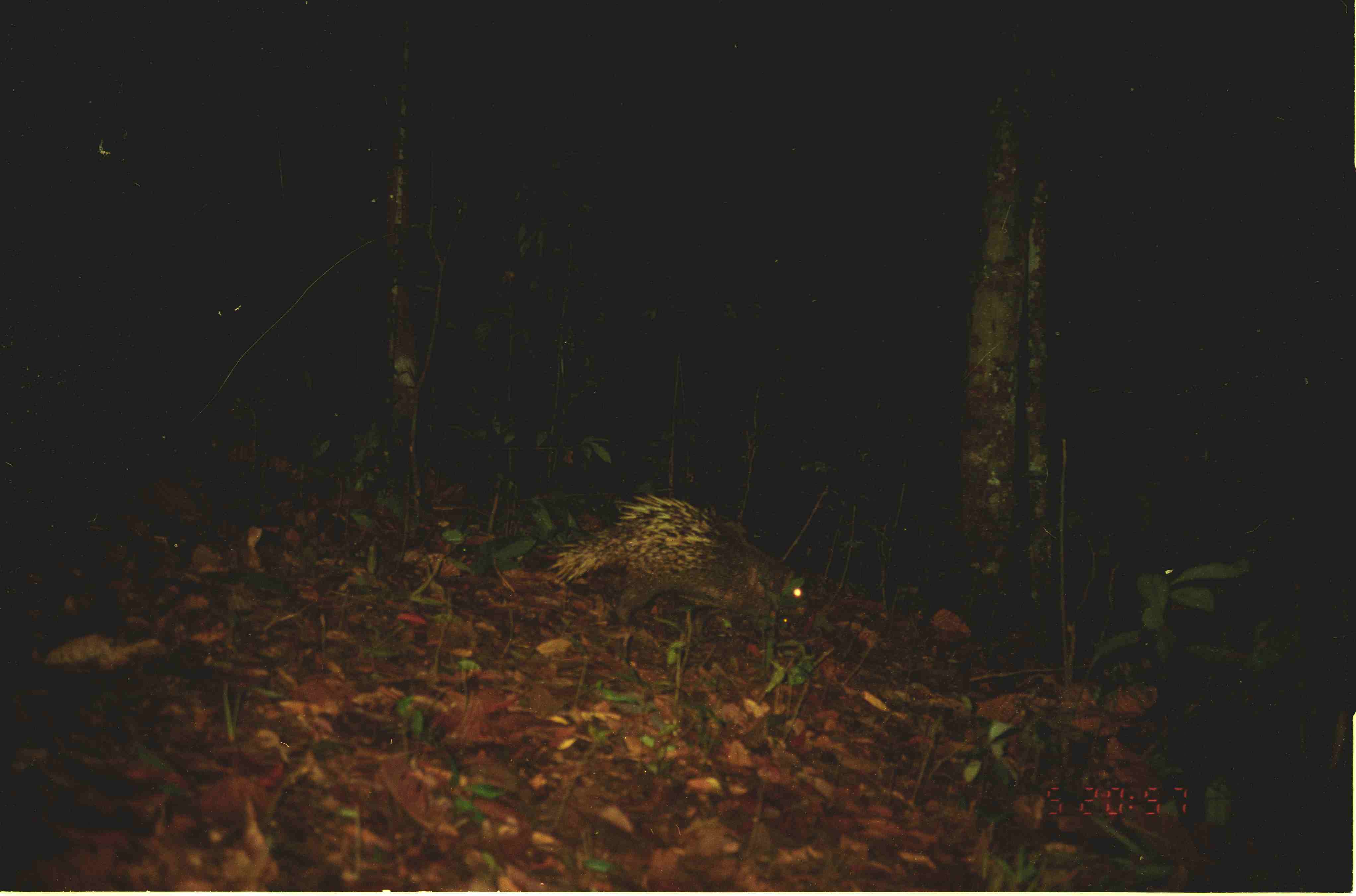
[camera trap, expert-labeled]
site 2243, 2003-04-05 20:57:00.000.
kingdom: Animalia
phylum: Chordata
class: Mammalia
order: Rodentia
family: Hystricidae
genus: Hystrix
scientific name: Hystrix brachyura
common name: east asian porcupine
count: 1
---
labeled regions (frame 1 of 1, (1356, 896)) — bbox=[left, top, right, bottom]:
hystrix brachyura: bbox=[544, 491, 814, 641]